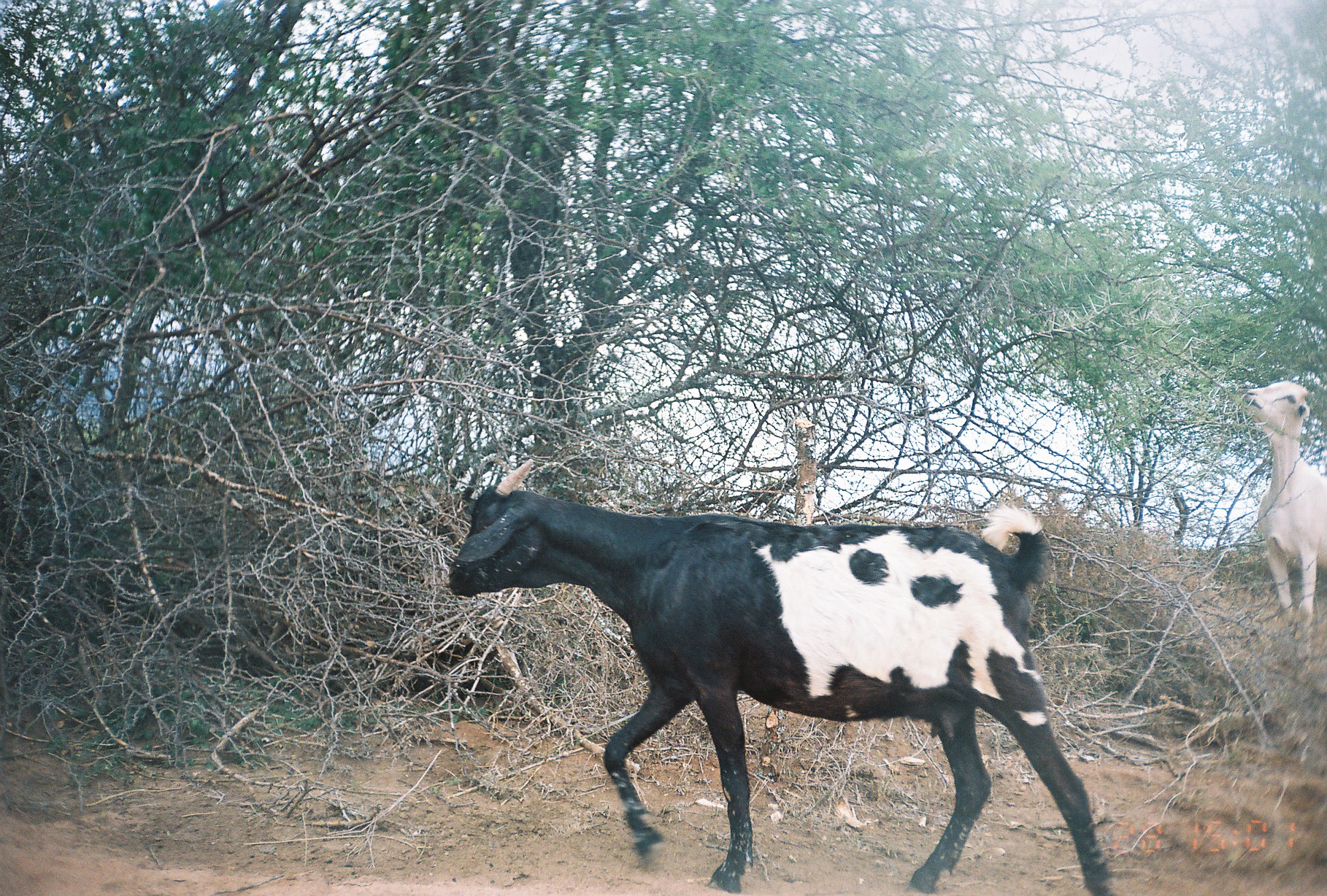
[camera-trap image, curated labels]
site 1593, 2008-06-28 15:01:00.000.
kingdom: Animalia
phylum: Chordata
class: Mammalia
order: Artiodactyla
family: Bovidae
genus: Capra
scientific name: Capra aegagrus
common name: wild goat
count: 2